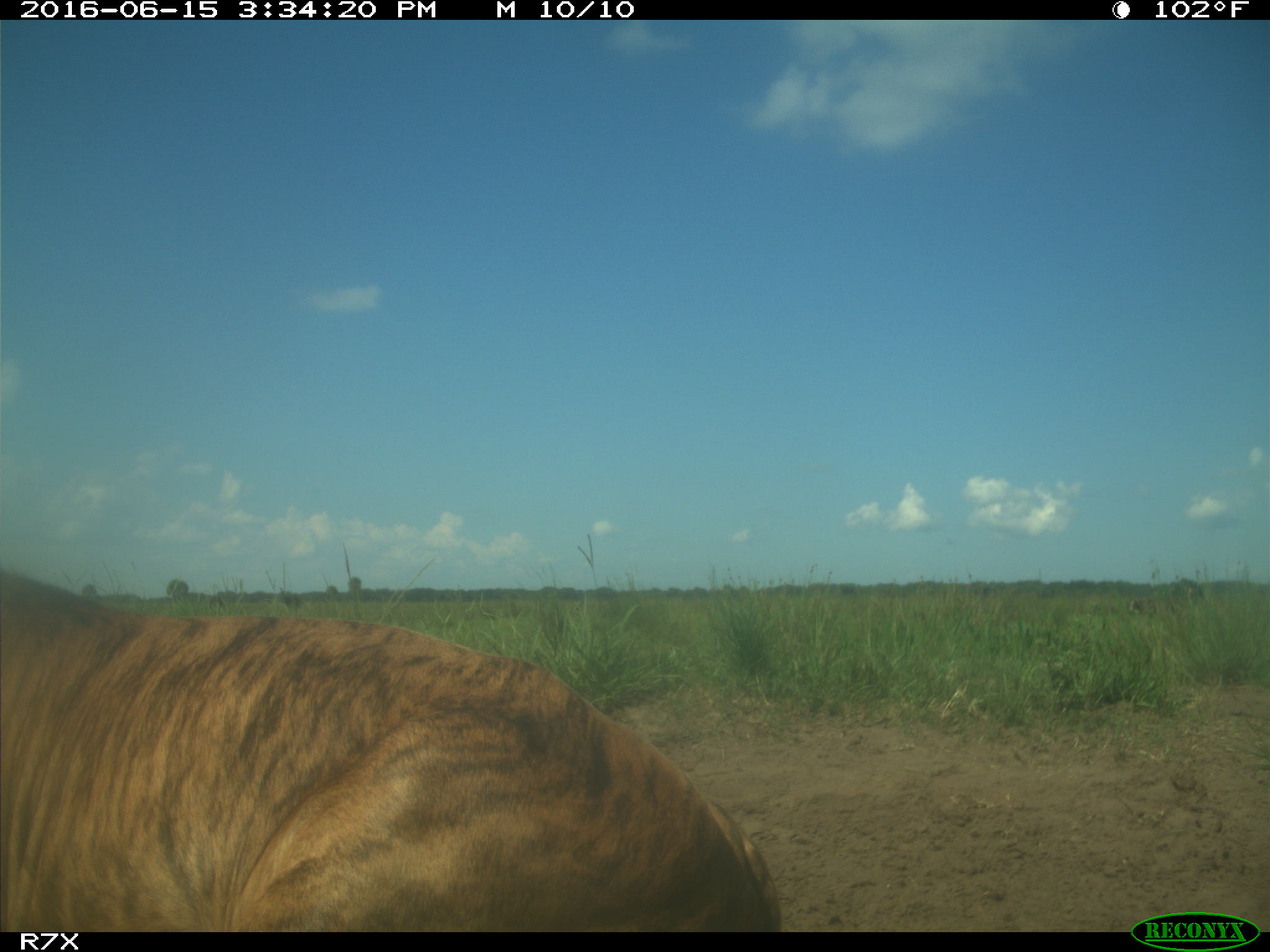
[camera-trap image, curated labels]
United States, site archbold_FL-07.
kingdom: Animalia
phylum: Chordata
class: Mammalia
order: Artiodactyla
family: Bovidae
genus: Bos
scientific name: Bos taurus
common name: domestic cow